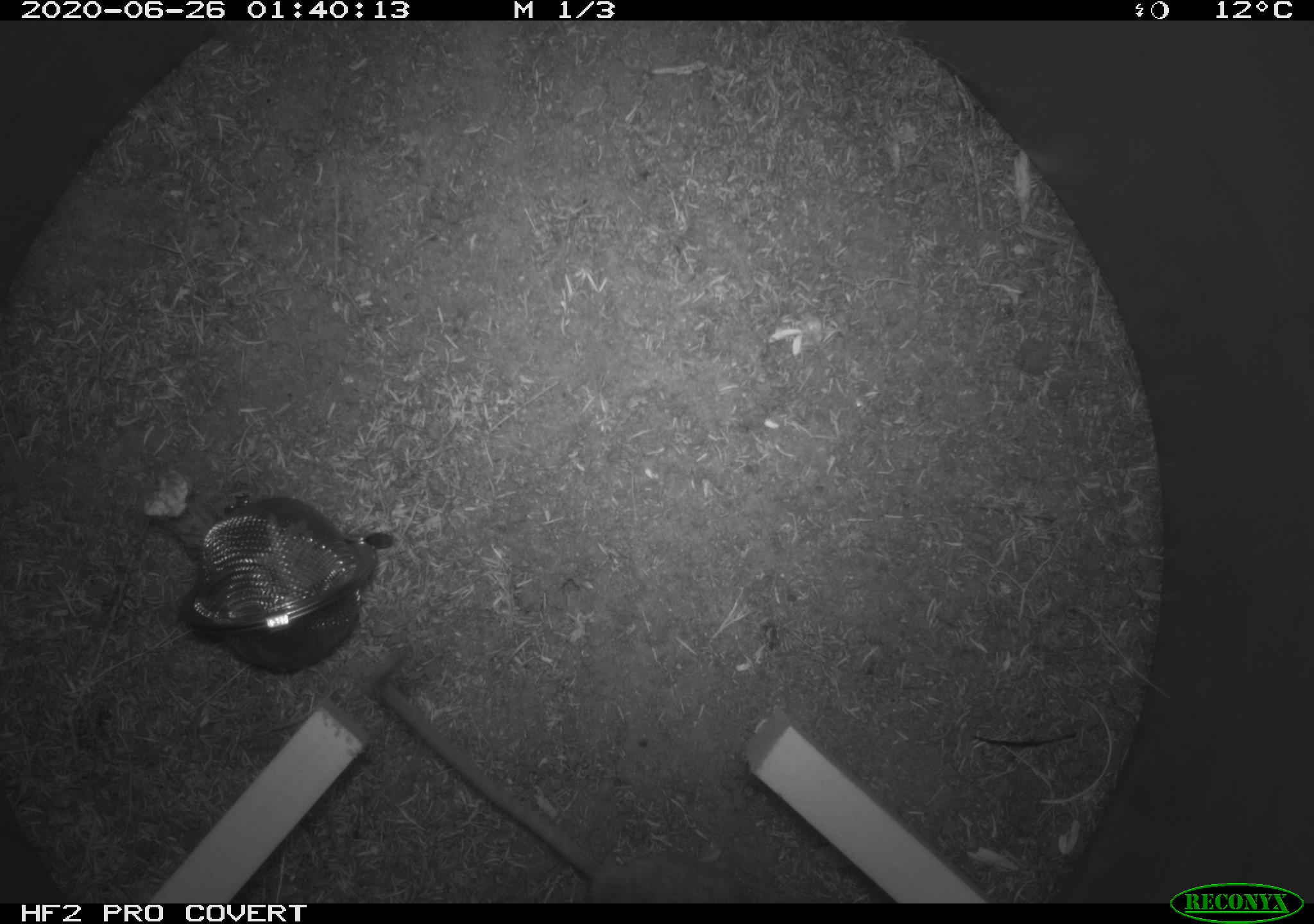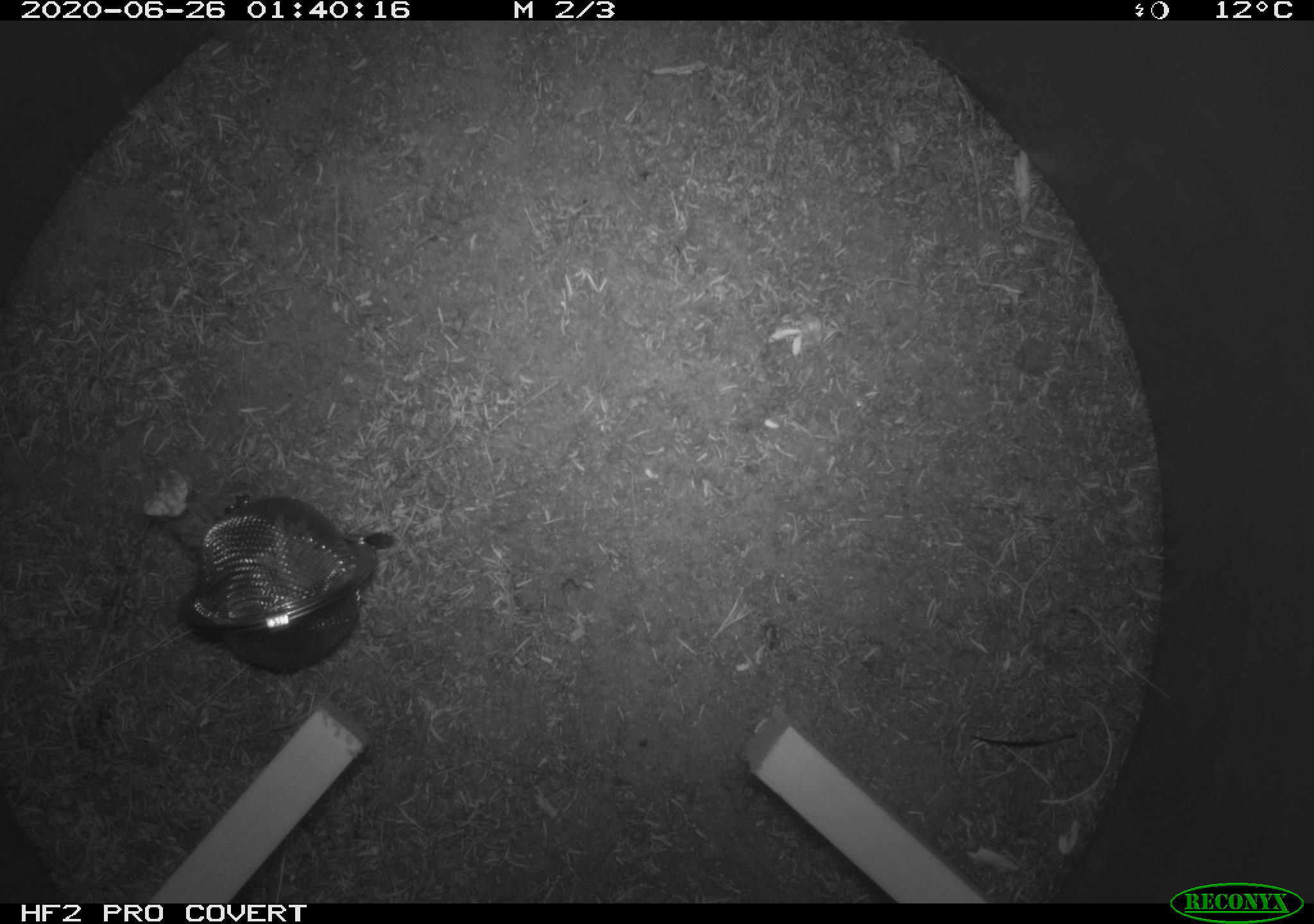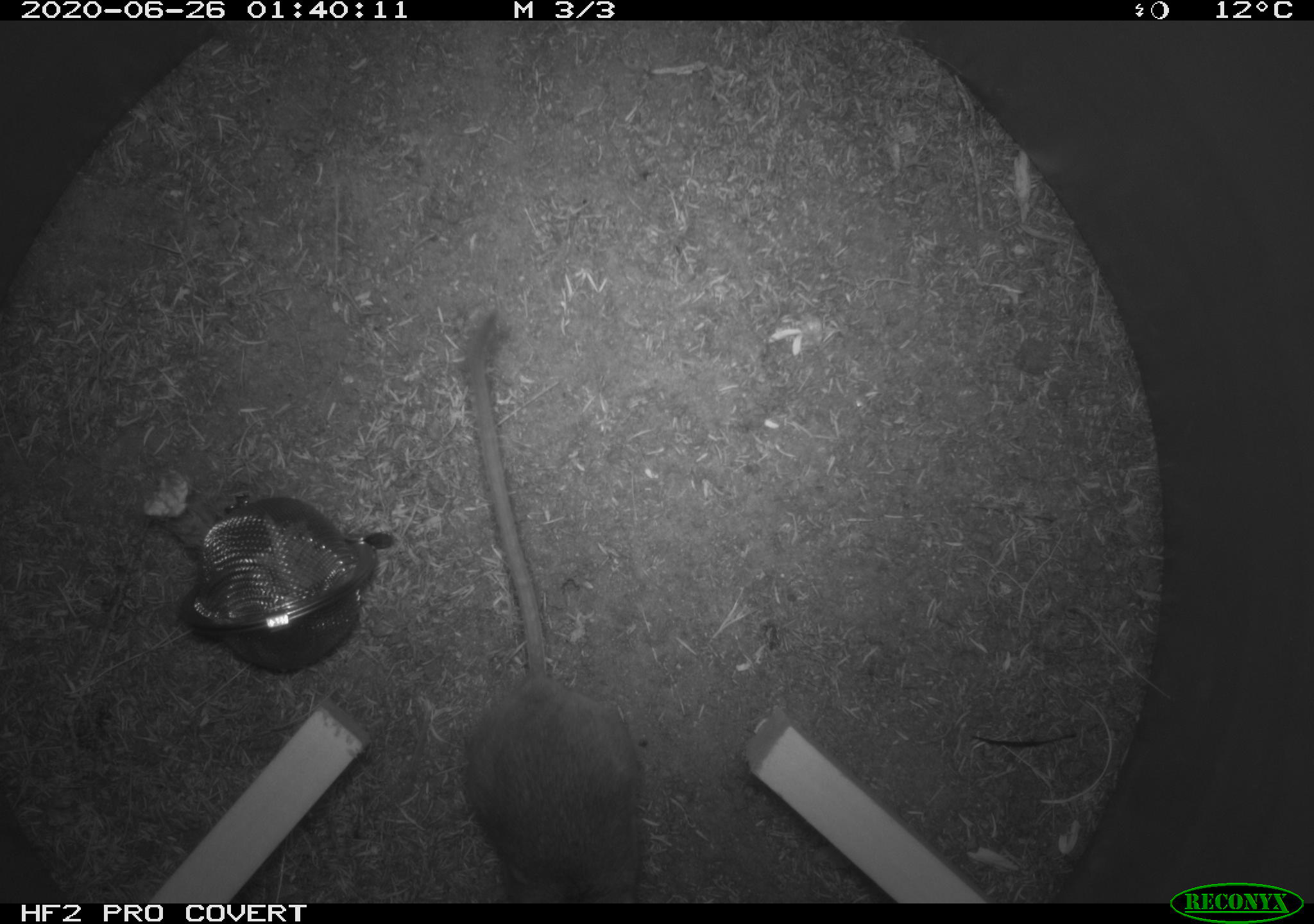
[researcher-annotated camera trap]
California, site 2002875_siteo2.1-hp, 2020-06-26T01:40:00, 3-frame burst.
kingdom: Animalia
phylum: Chordata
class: Mammalia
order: Rodentia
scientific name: Rodentia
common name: rodent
Rodent (Rodentia).